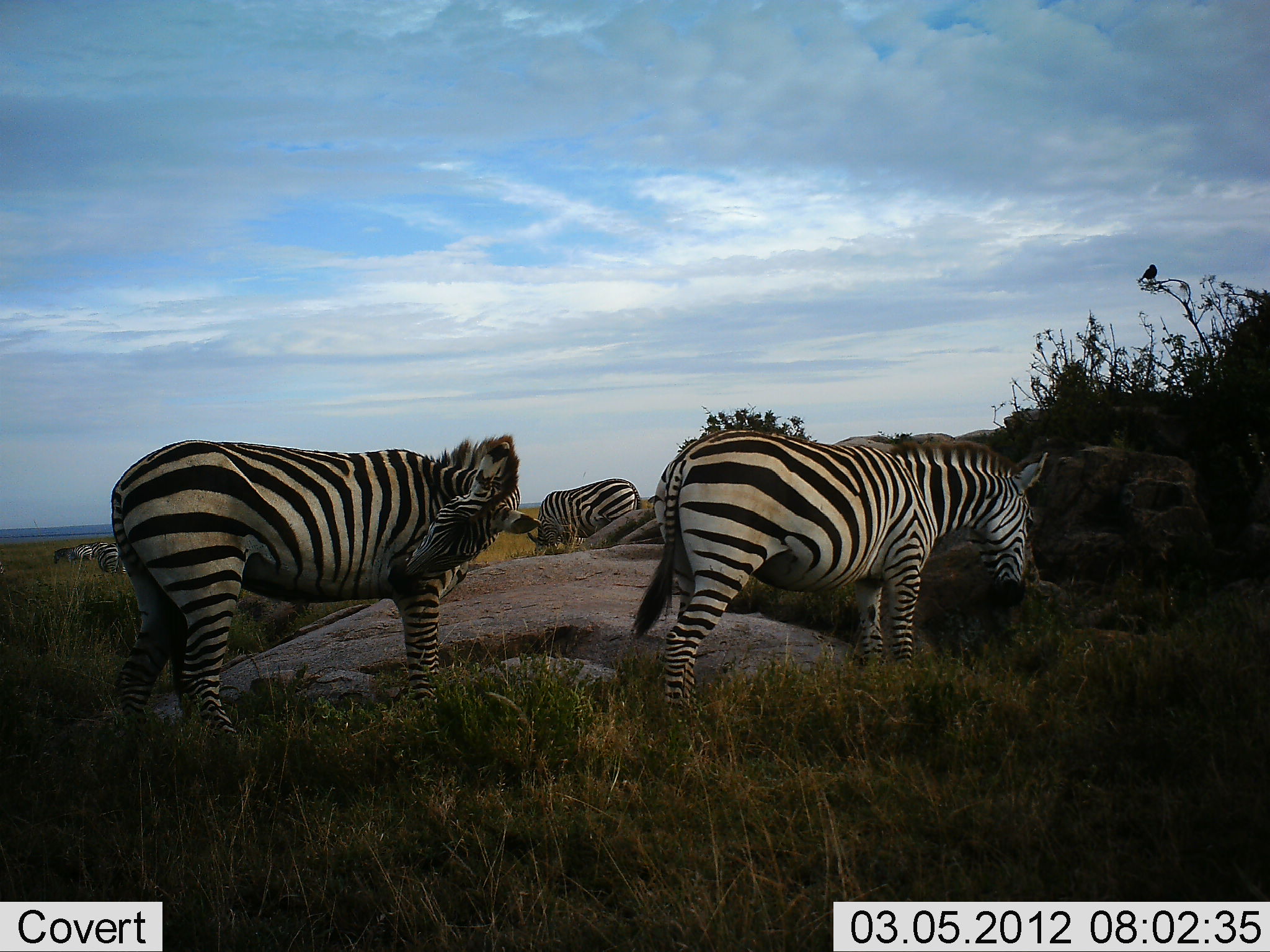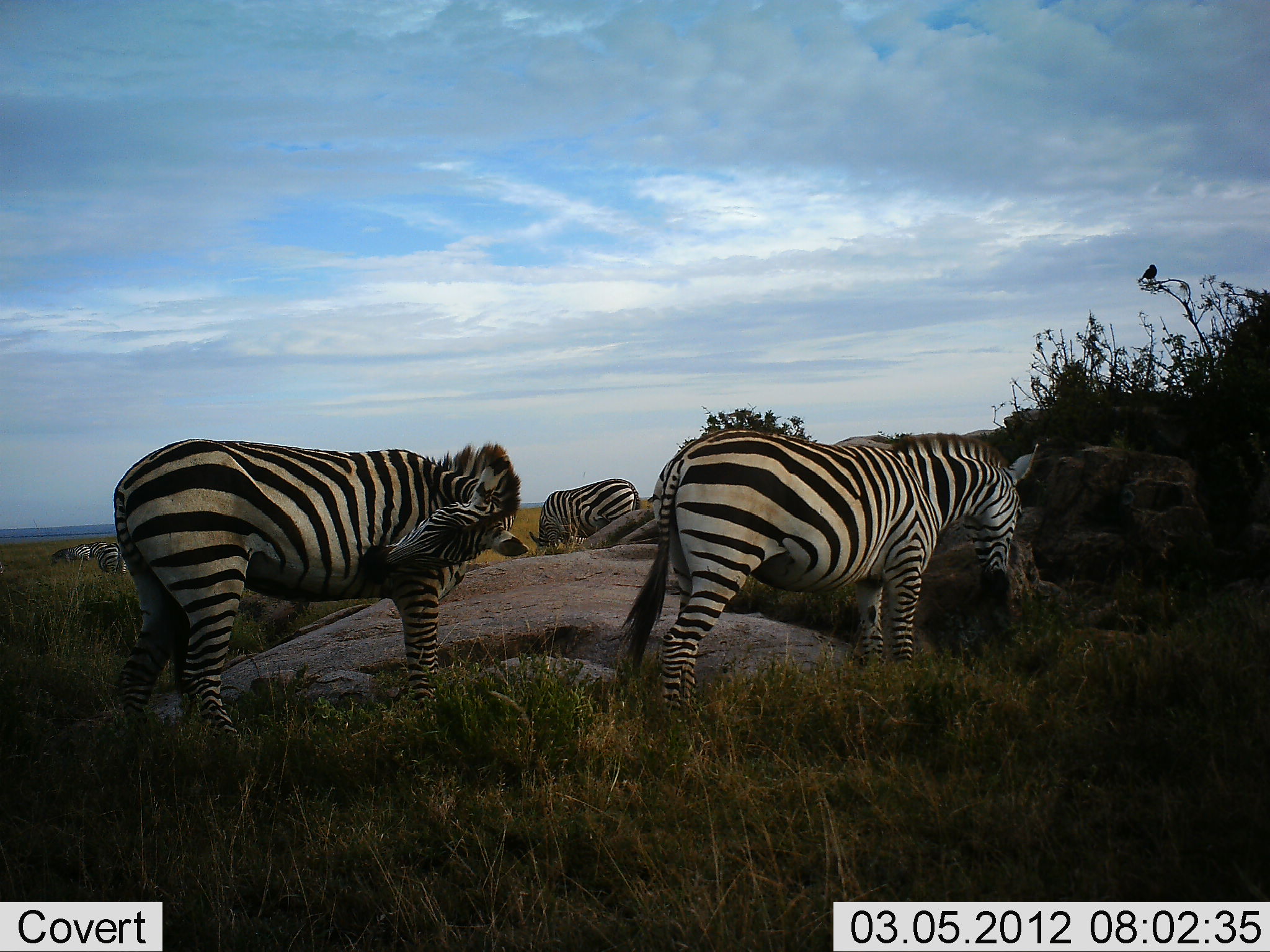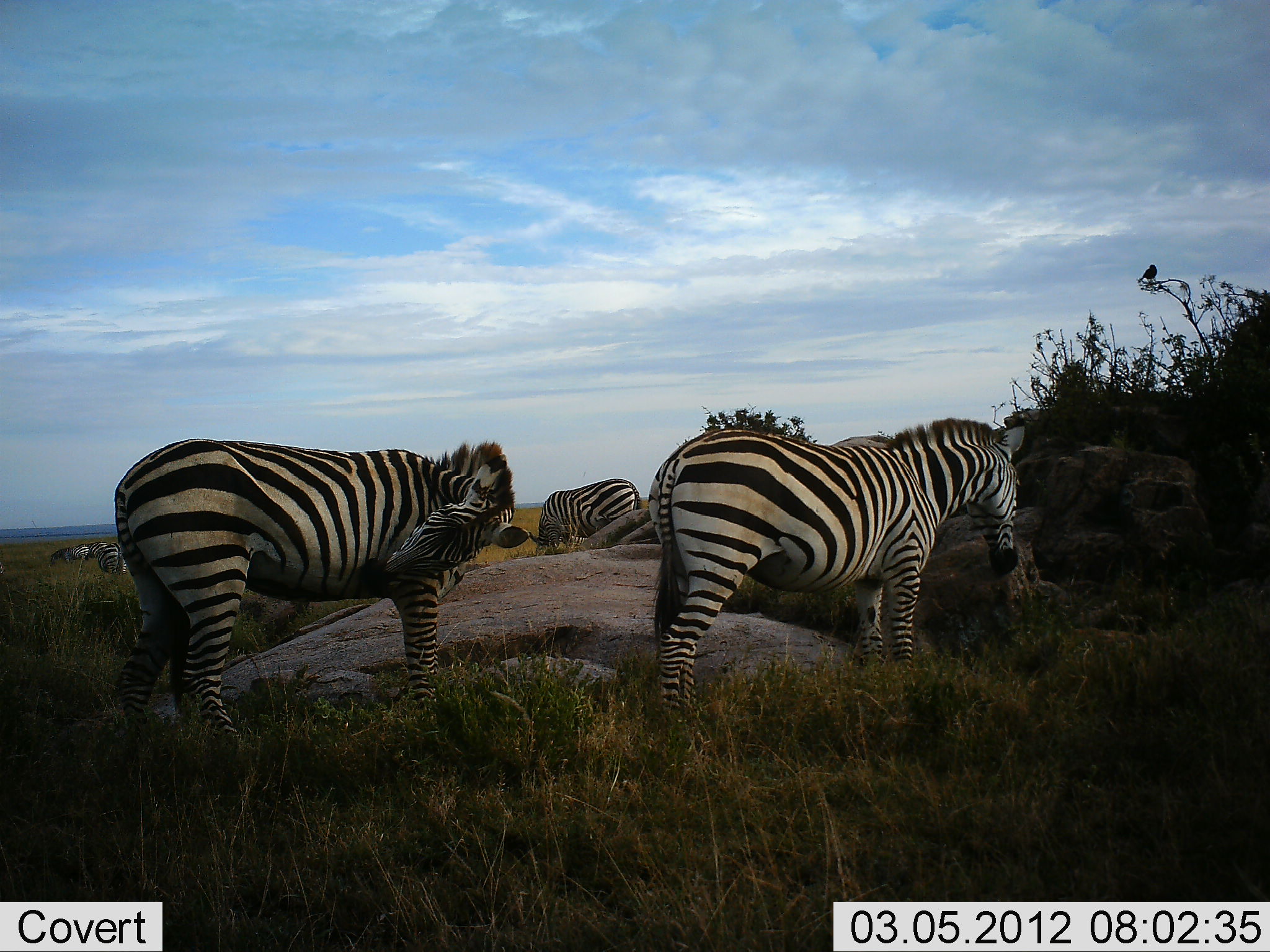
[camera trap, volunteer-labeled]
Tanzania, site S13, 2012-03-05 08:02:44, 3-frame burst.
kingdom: Animalia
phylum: Chordata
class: Mammalia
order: Perissodactyla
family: Equidae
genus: Equus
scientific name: Equus quagga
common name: plains zebra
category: zebra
Zebra (plains zebra) (Equus quagga), count 6. Behavior (volunteer vote fractions): standing 100%, resting 9%, moving 0%, interacting 0%. Young present (vote fraction): 0%. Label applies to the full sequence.